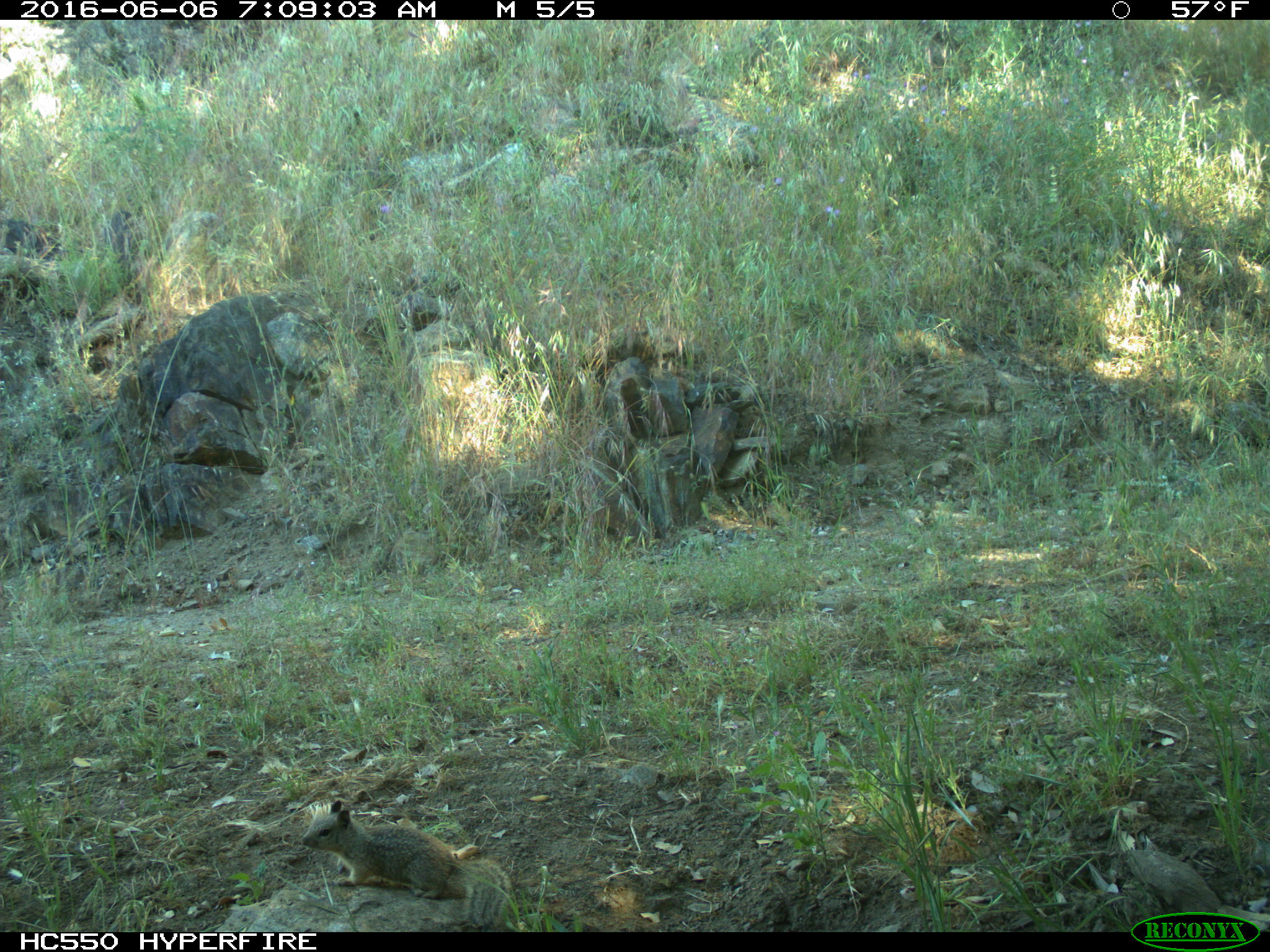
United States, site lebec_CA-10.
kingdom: Animalia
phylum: Chordata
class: Mammalia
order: Rodentia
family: Sciuridae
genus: Otospermophilus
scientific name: Otospermophilus beecheyi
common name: california ground squirrel